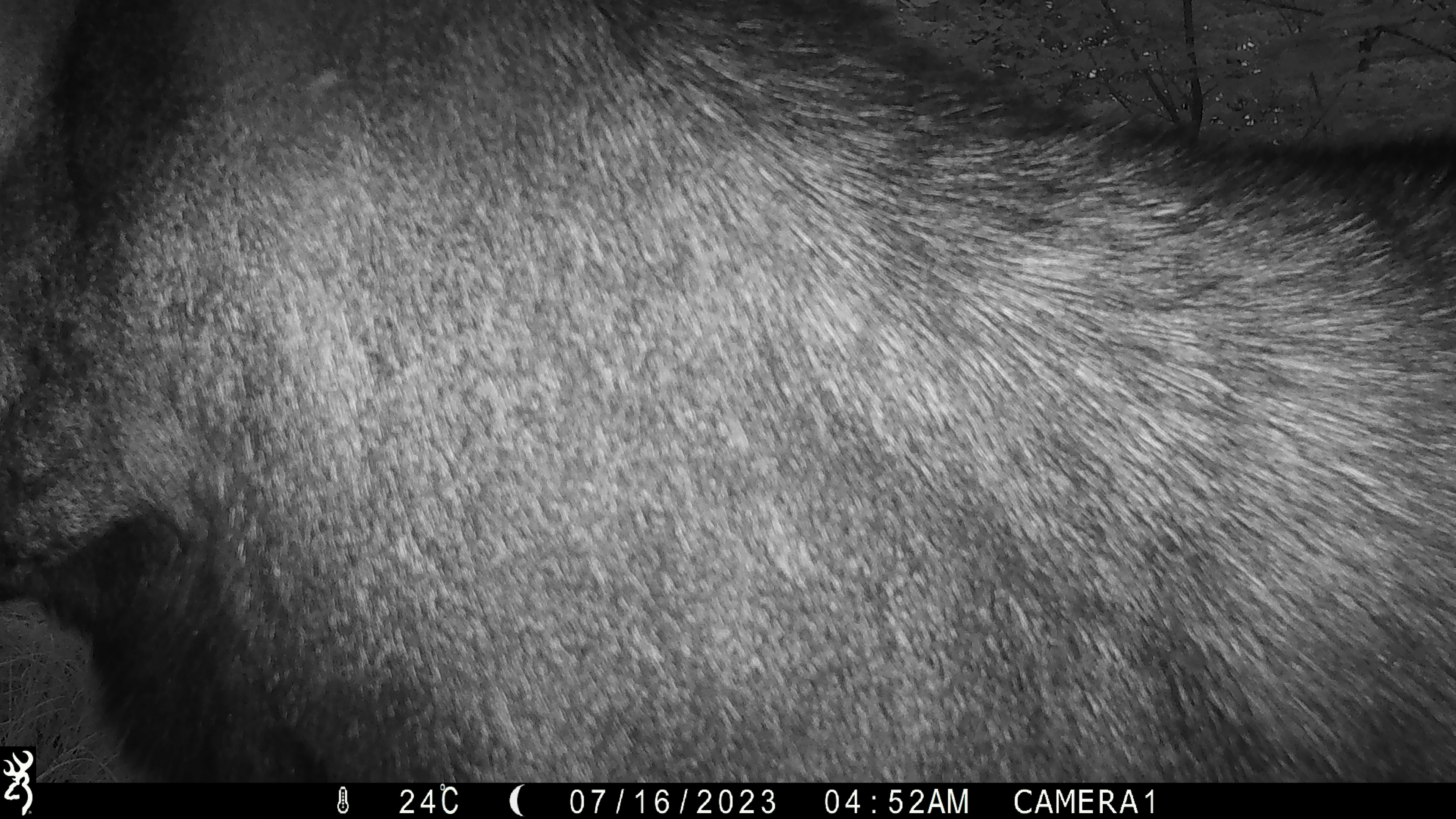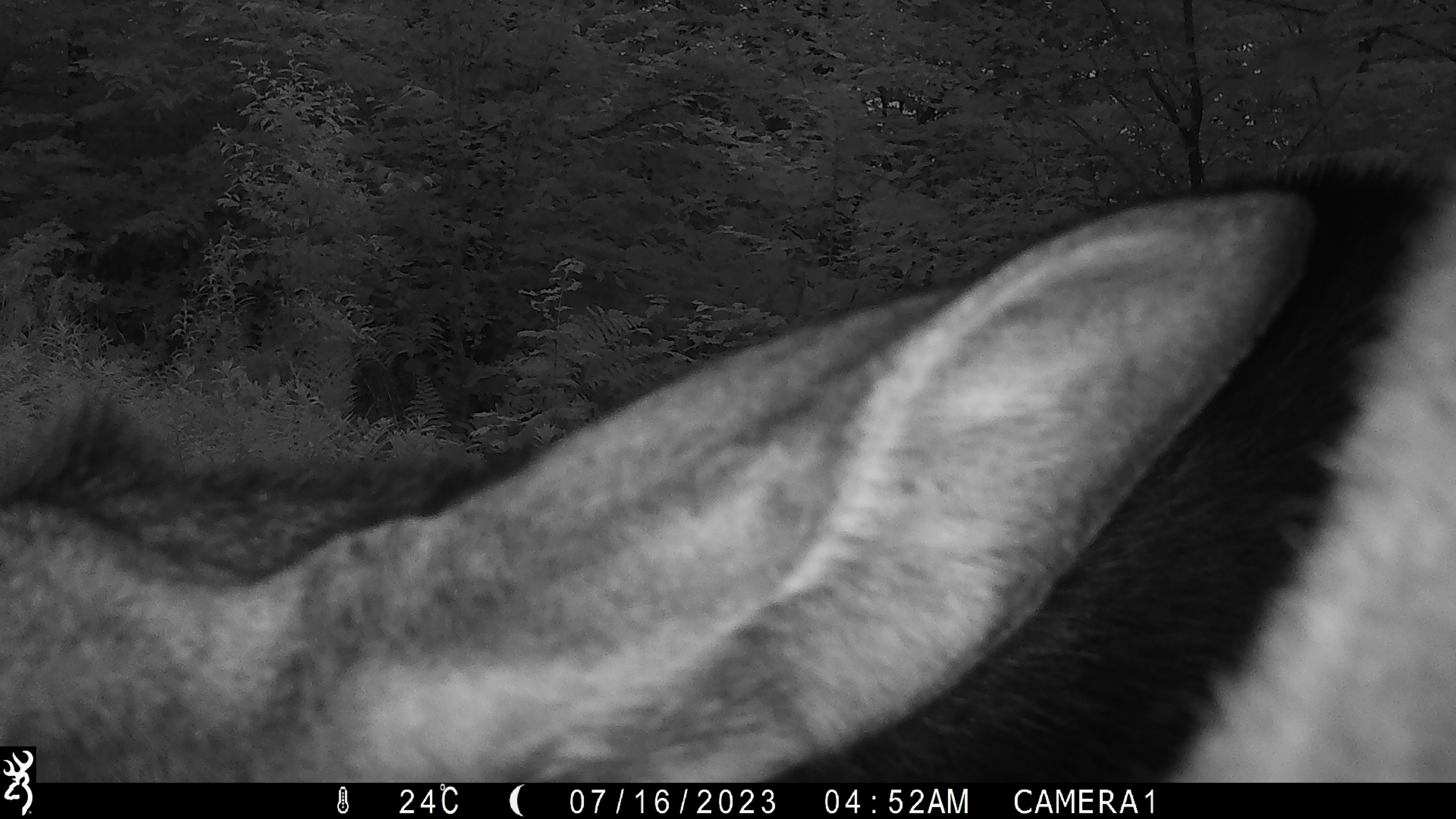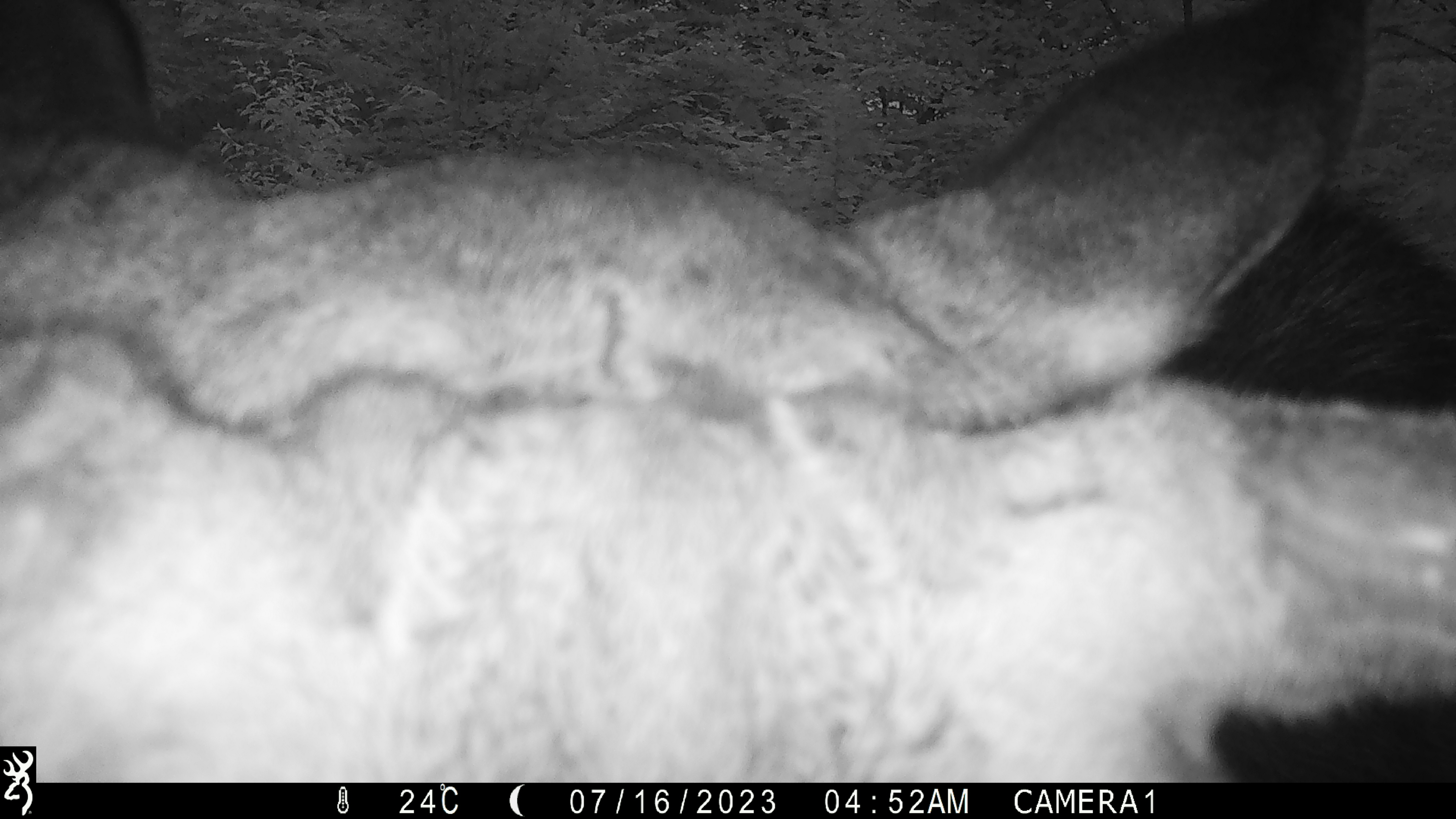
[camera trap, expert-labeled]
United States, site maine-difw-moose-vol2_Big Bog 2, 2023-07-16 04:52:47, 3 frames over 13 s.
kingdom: Animalia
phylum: Chordata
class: Mammalia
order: Artiodactyla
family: Cervidae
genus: Alces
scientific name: Alces alces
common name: moose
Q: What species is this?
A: Moose (Alces alces).